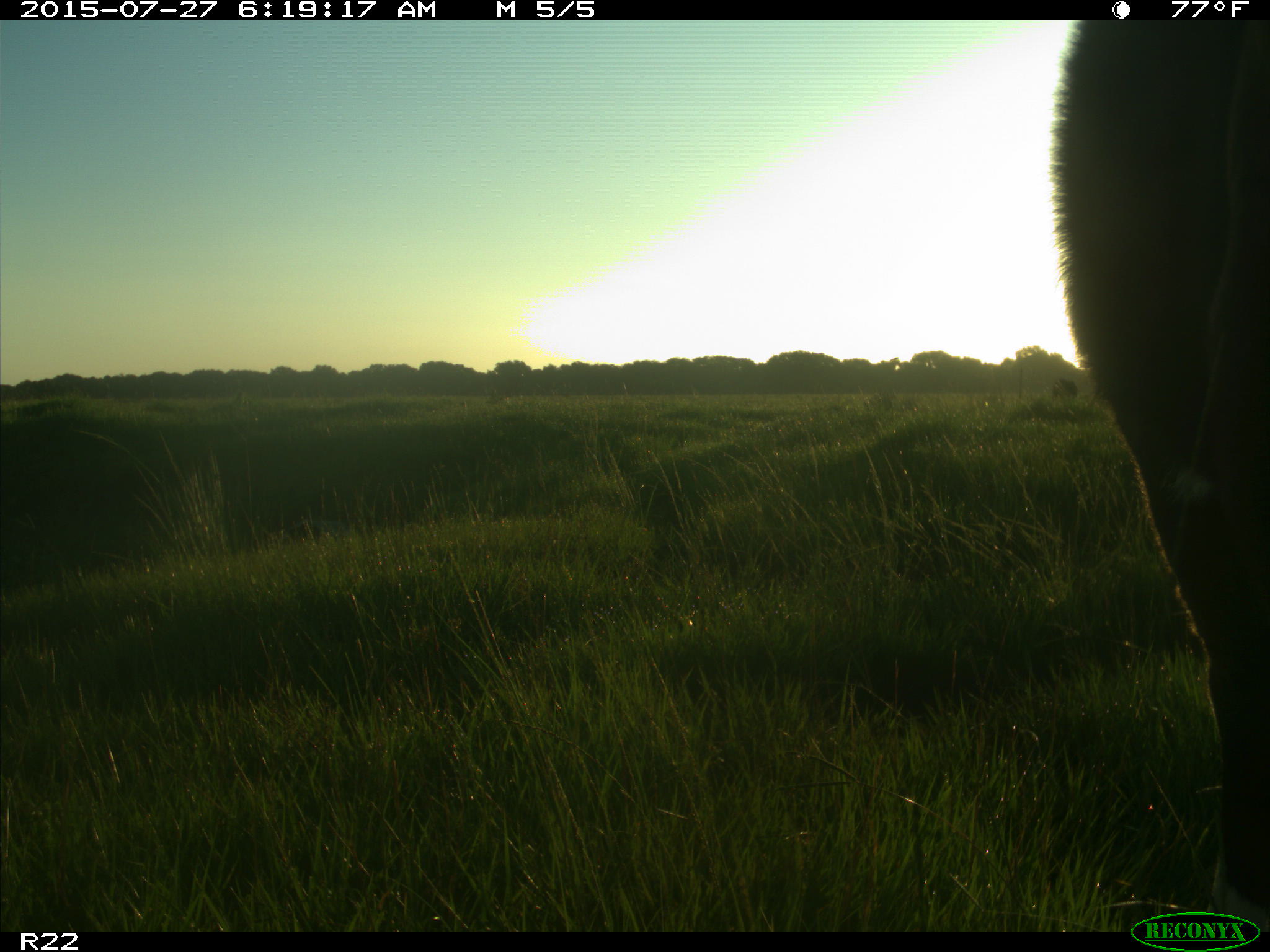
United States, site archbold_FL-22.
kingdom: Animalia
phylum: Chordata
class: Mammalia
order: Artiodactyla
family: Bovidae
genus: Bos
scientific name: Bos taurus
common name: domestic cow